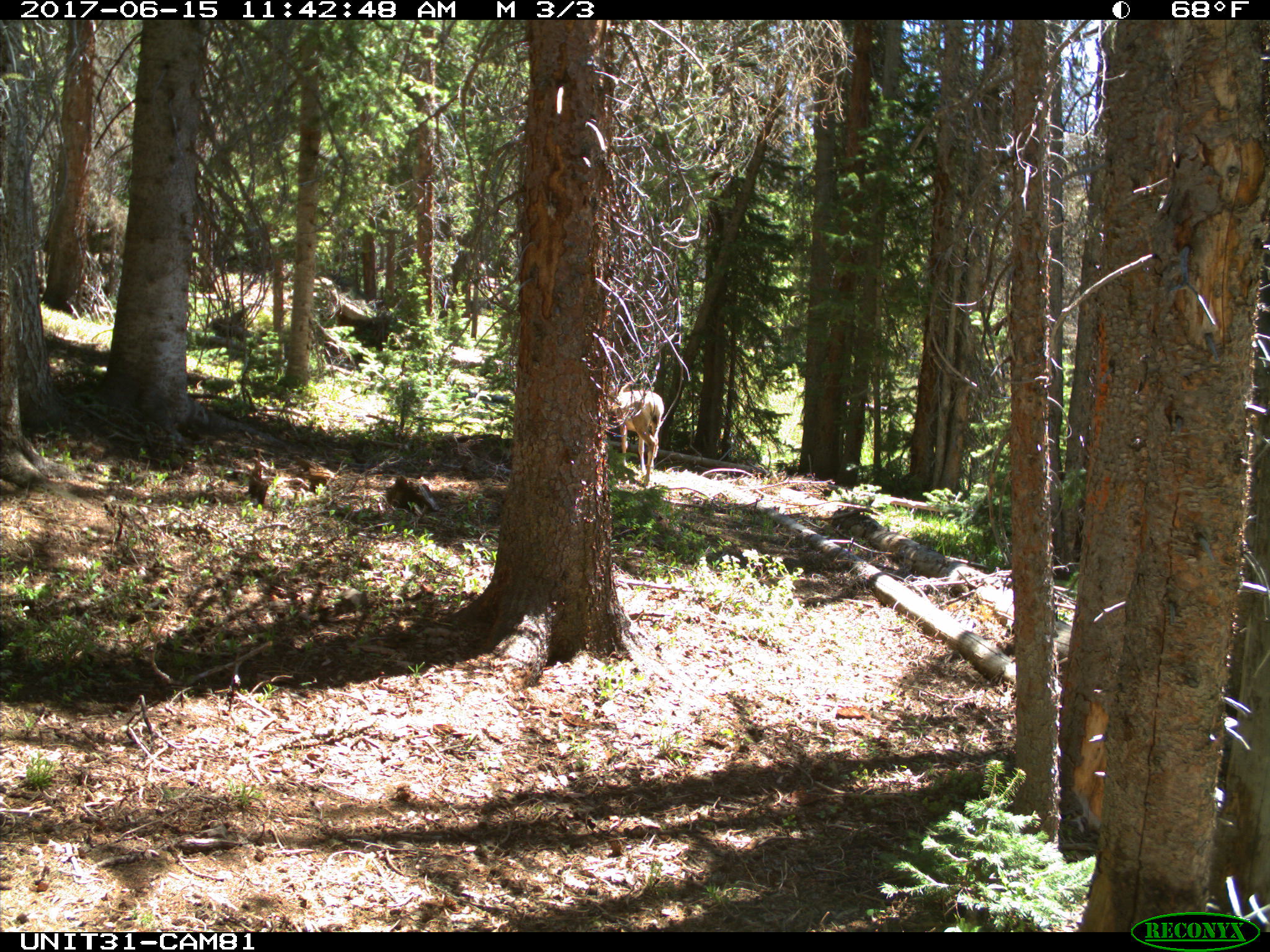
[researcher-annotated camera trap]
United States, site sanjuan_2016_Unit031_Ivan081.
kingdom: Animalia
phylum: Chordata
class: Mammalia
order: Artiodactyla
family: Cervidae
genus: Odocoileus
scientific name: Odocoileus hemionus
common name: mule deer